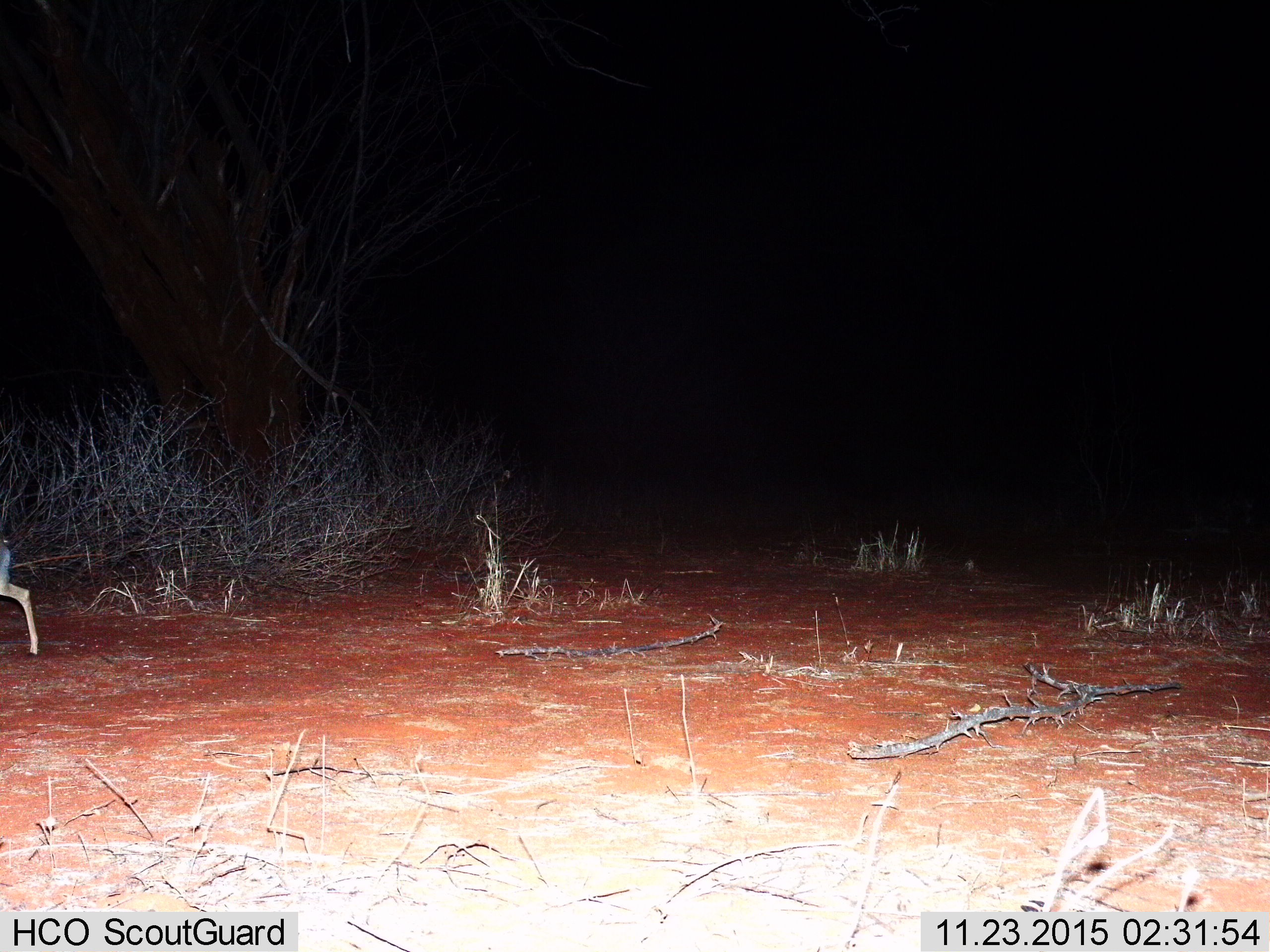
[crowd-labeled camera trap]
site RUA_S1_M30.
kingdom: Animalia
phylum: Chordata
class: Mammalia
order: Artiodactyla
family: Bovidae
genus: Madoqua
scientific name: Madoqua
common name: dik-dik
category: dikdik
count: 1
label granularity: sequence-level